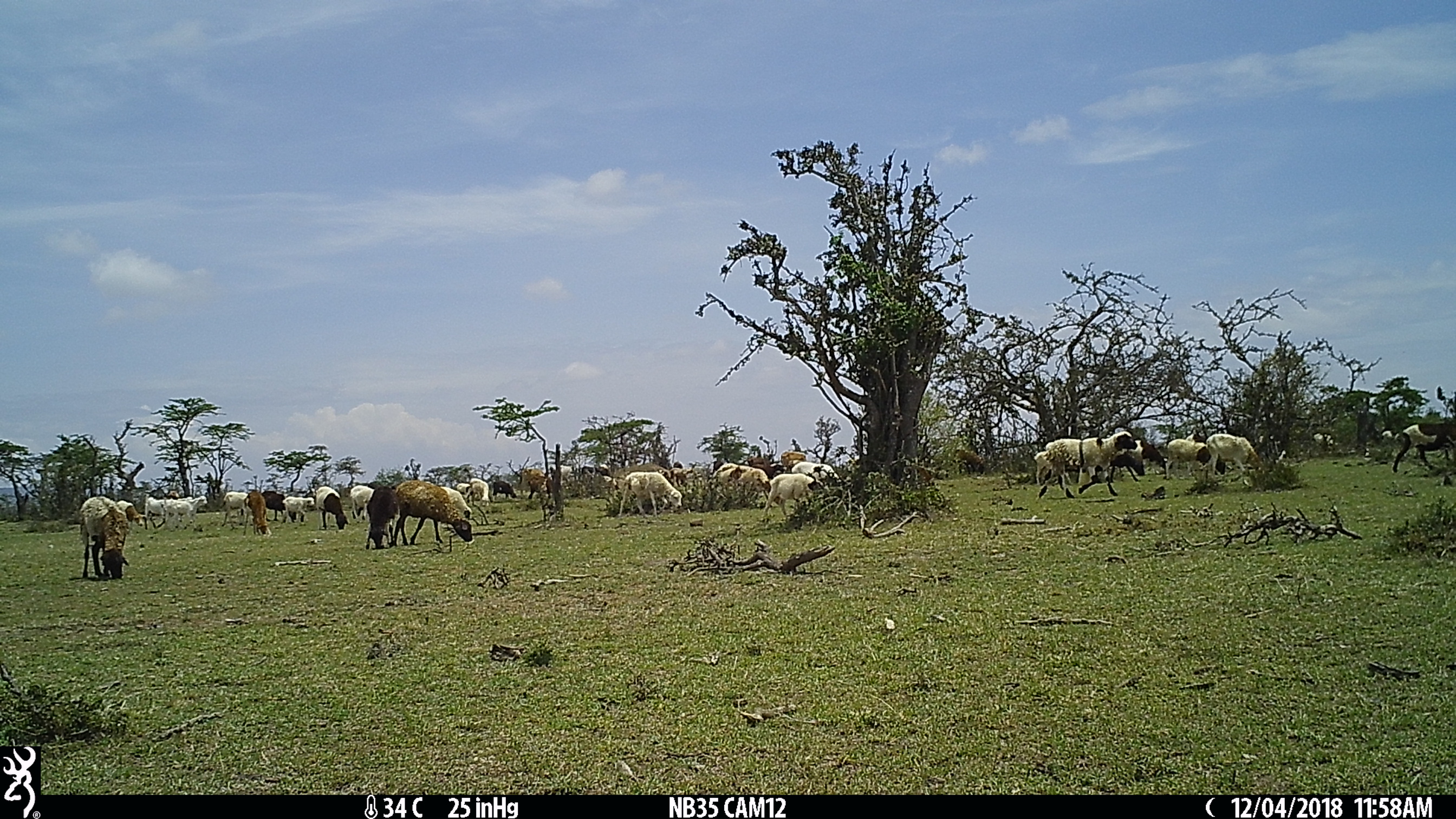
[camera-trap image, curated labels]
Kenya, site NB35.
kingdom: Animalia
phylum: Chordata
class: Mammalia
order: Artiodactyla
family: Bovidae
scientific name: Bovidae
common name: sheep or goat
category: shoat